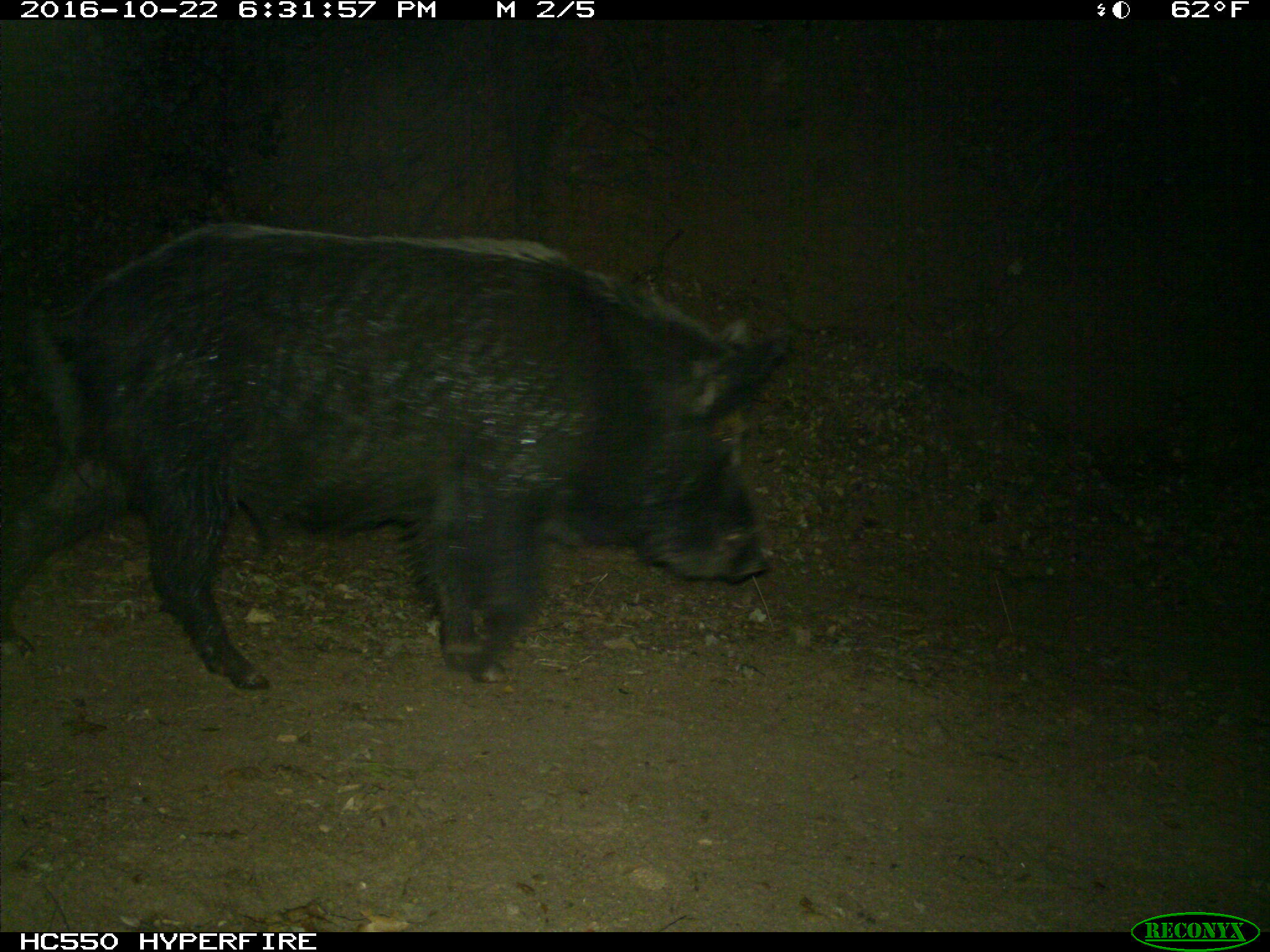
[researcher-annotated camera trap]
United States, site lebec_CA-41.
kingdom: Animalia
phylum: Chordata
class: Mammalia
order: Artiodactyla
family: Suidae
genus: Sus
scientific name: Sus scrofa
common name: wild boar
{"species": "Sus scrofa (wild boar)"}